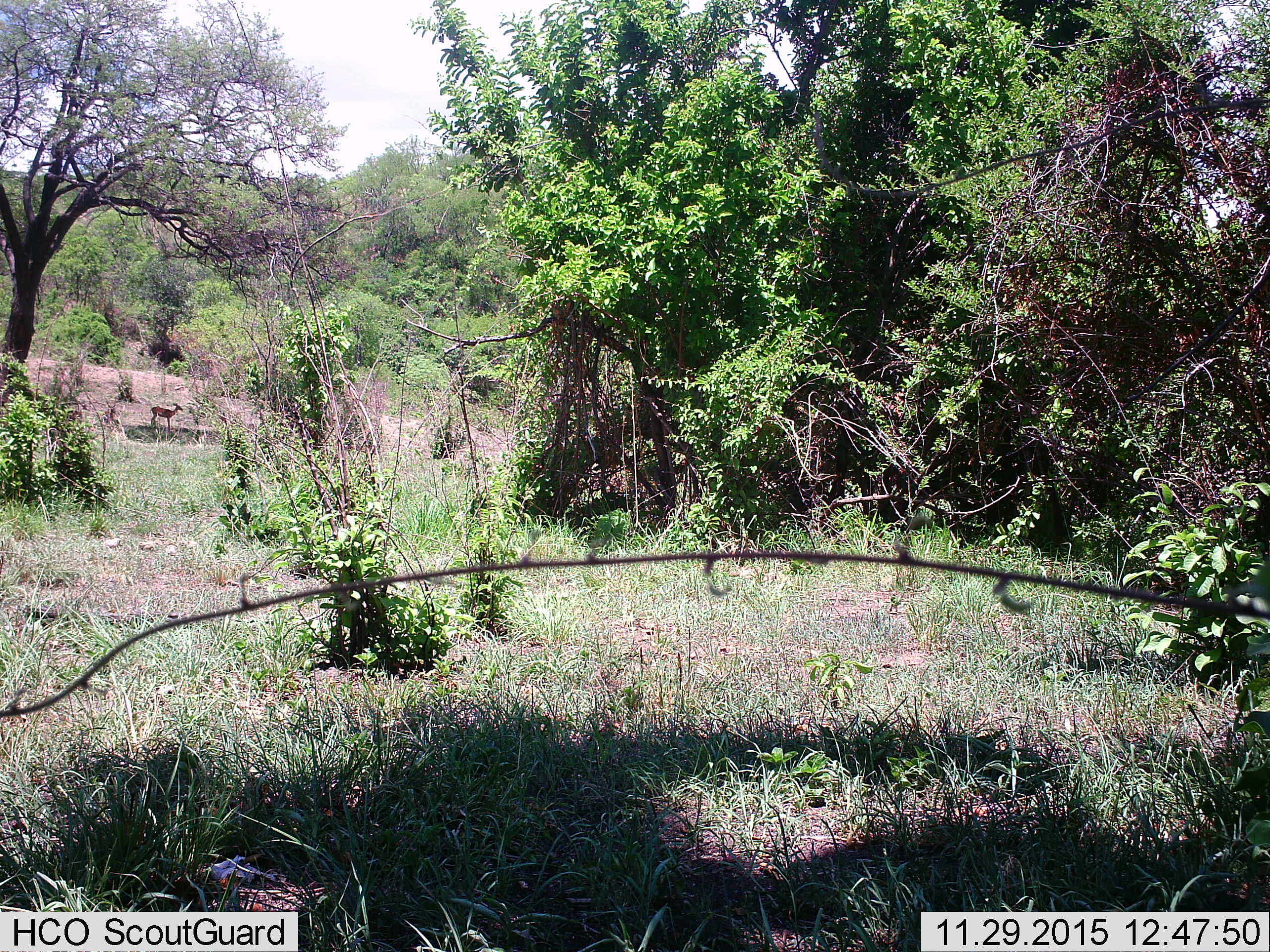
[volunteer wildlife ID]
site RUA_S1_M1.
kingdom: Animalia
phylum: Chordata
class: Mammalia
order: Artiodactyla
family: Bovidae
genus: Aepyceros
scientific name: Aepyceros melampus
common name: impala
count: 1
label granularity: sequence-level